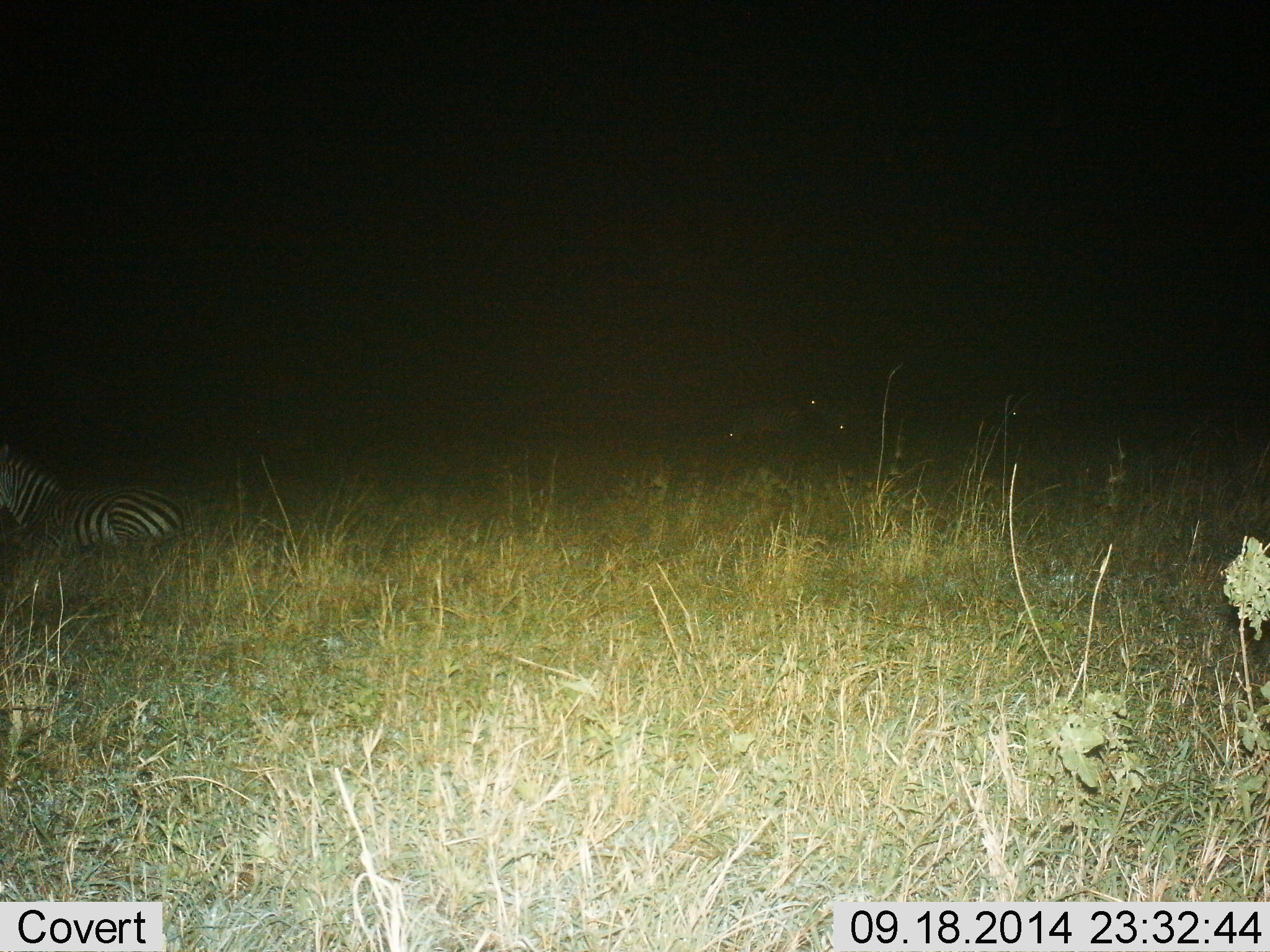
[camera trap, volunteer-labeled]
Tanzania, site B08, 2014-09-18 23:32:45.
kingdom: Animalia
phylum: Chordata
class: Mammalia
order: Perissodactyla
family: Equidae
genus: Equus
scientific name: Equus quagga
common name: plains zebra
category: zebra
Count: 2.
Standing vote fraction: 40%.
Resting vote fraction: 60%.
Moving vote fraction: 10%.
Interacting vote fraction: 0%.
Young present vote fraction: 0%.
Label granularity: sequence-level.